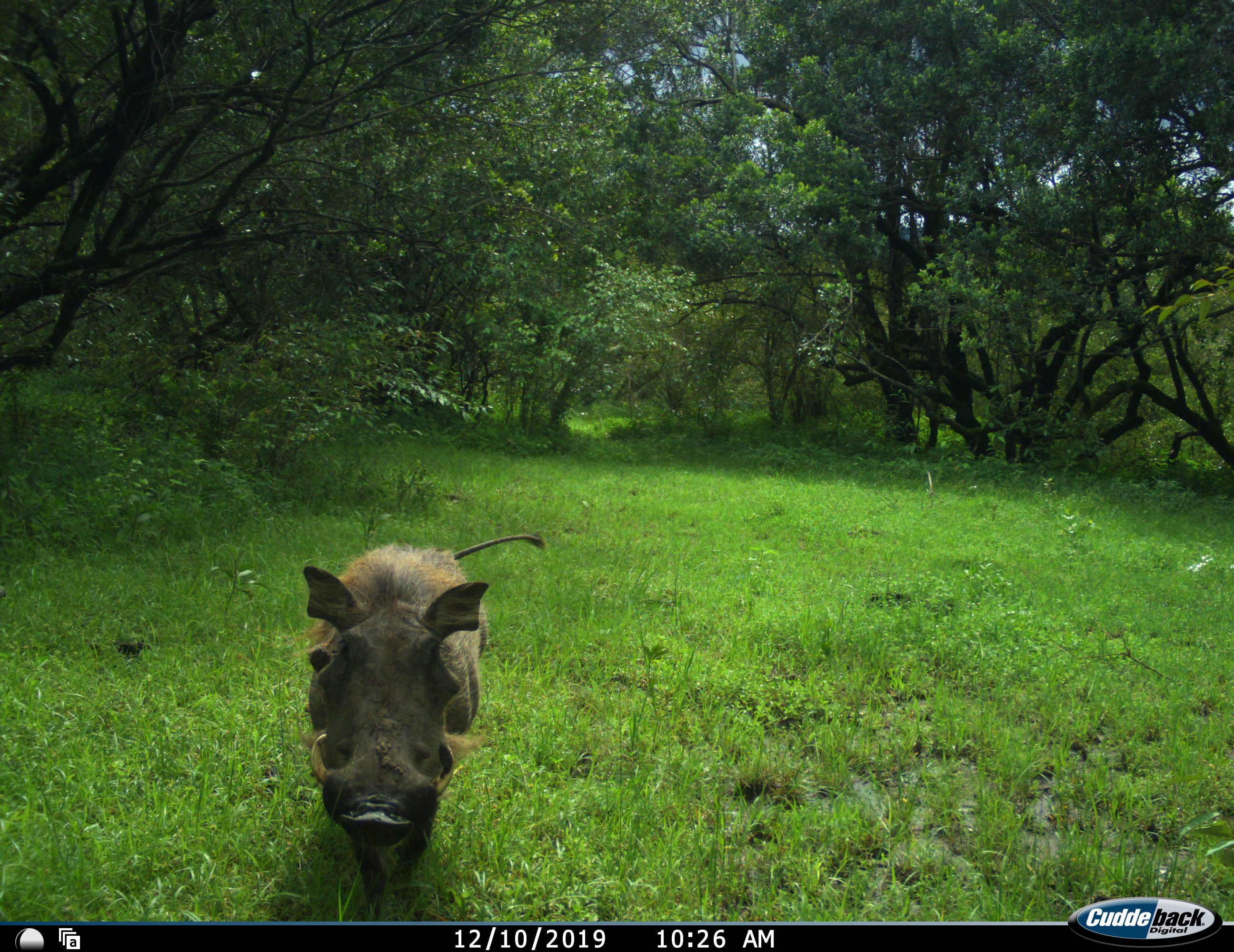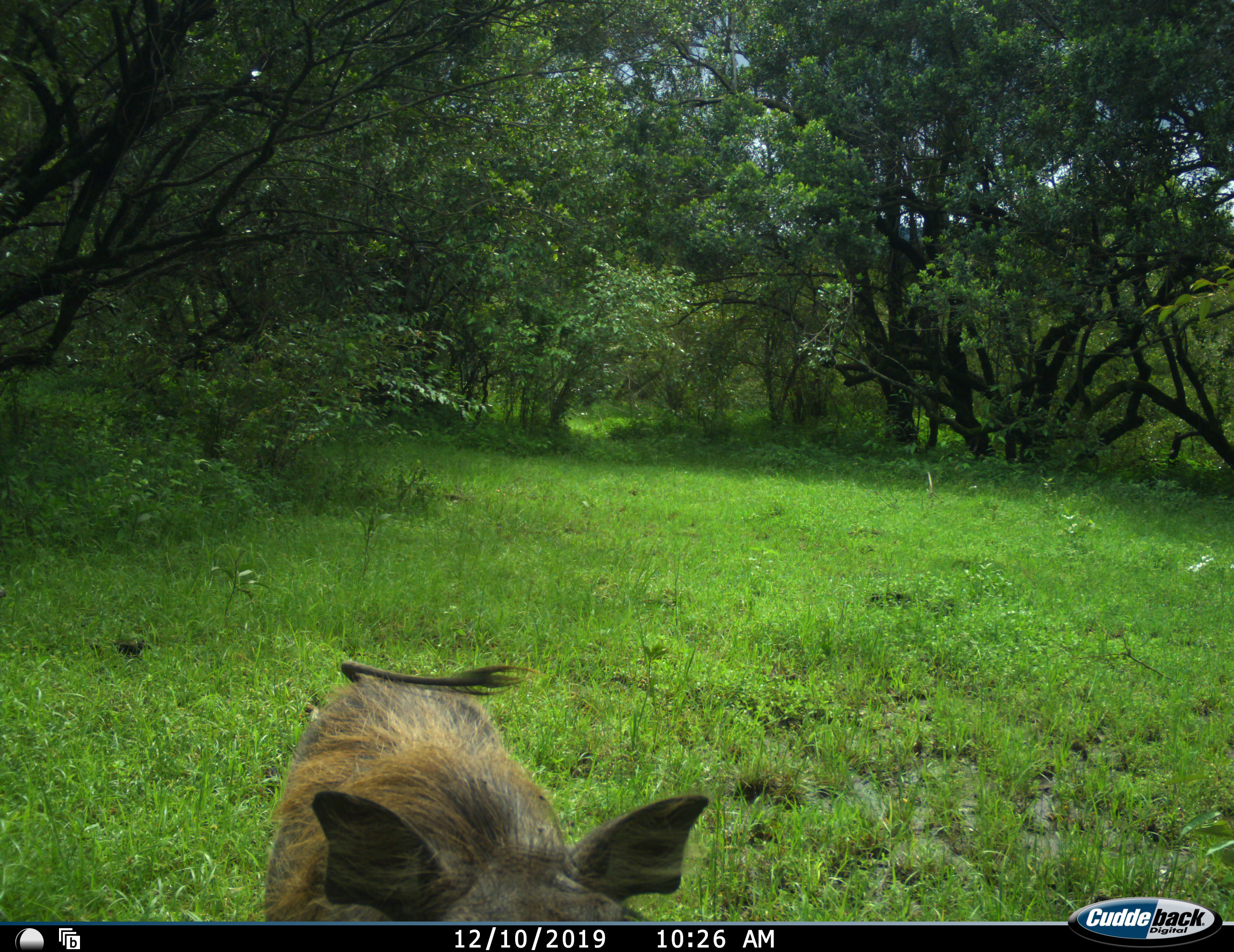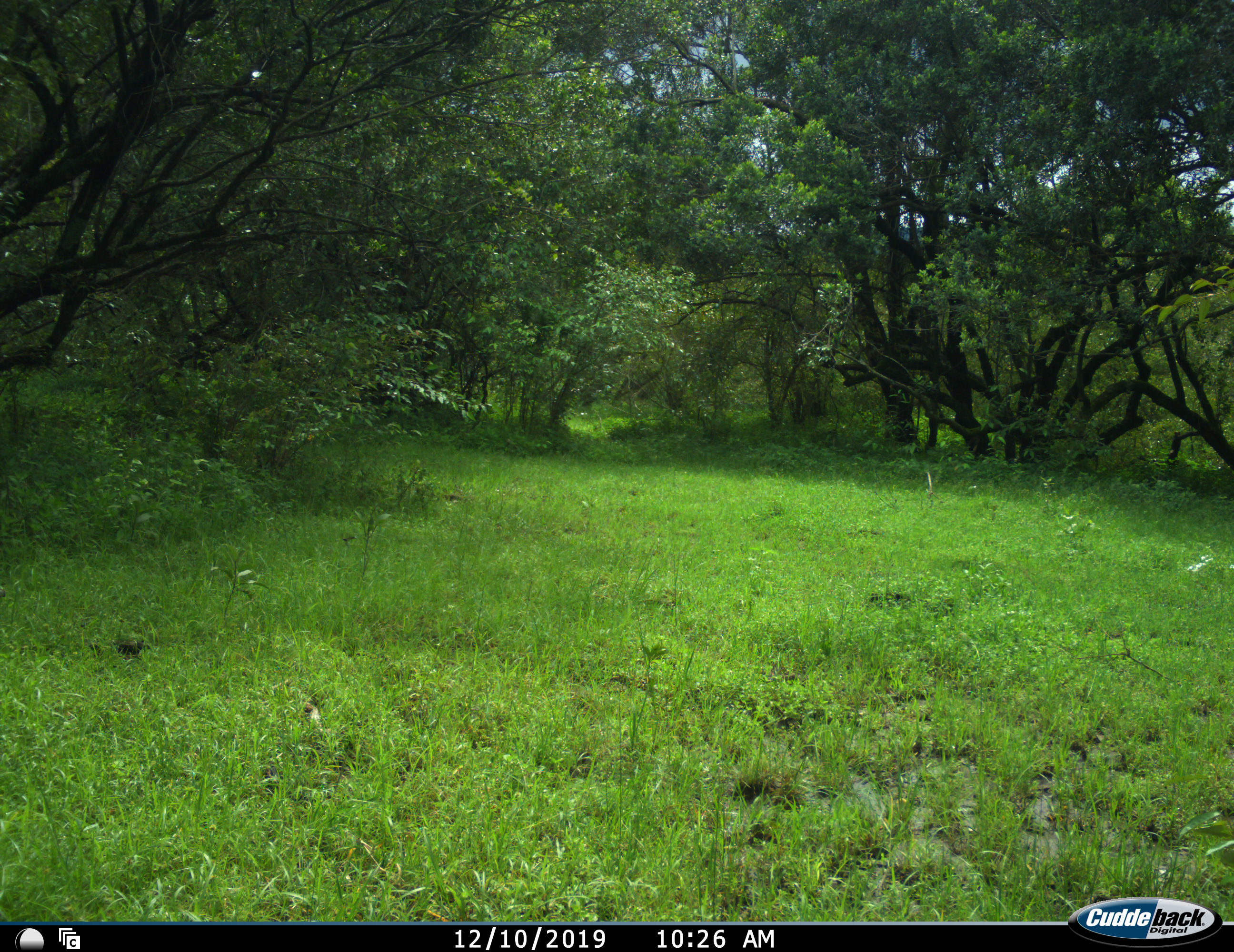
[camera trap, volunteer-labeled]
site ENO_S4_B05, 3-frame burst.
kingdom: Animalia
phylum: Chordata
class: Mammalia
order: Artiodactyla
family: Suidae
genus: Phacochoerus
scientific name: Phacochoerus africanus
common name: warthog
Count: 1.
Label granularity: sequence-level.